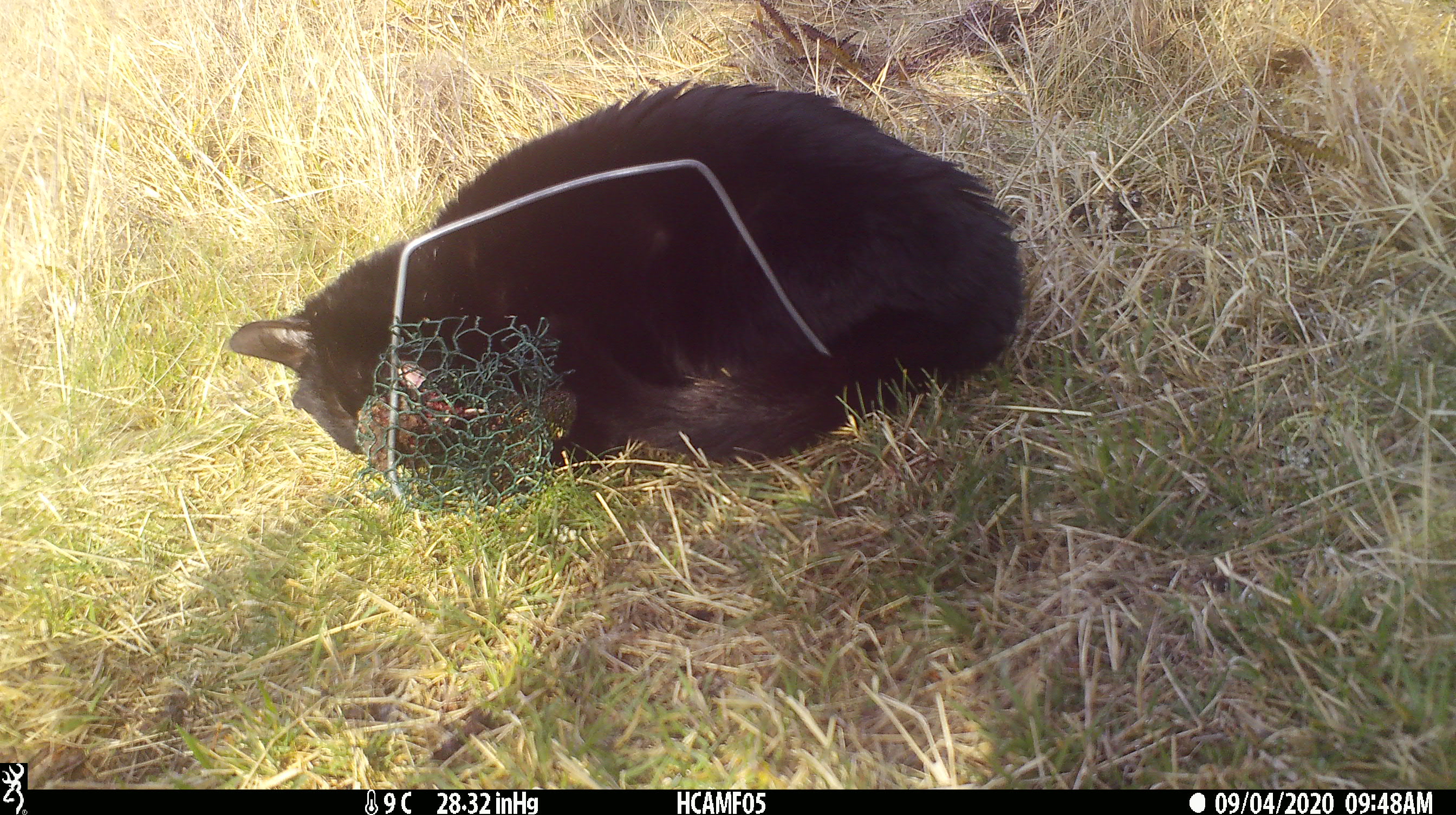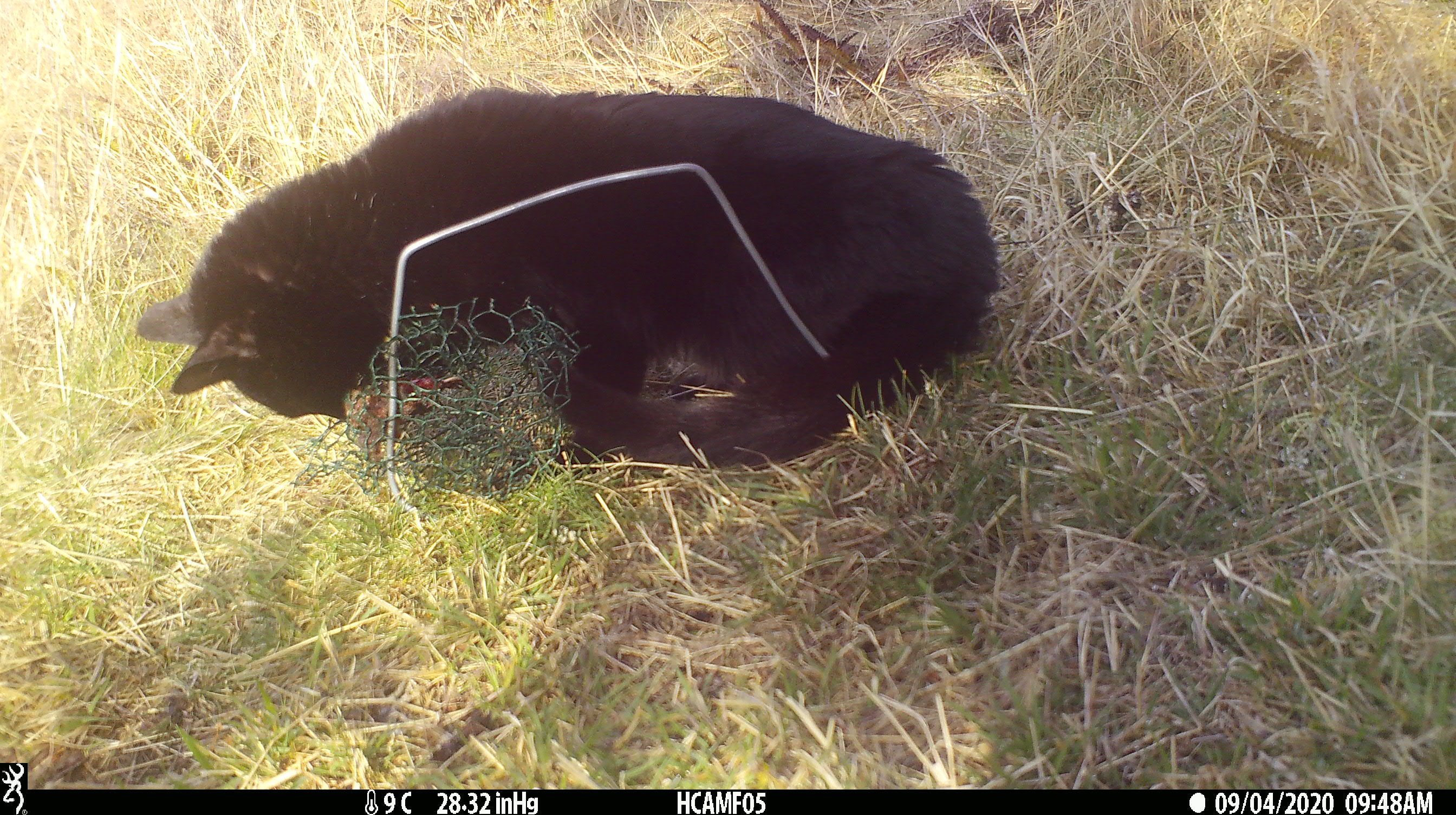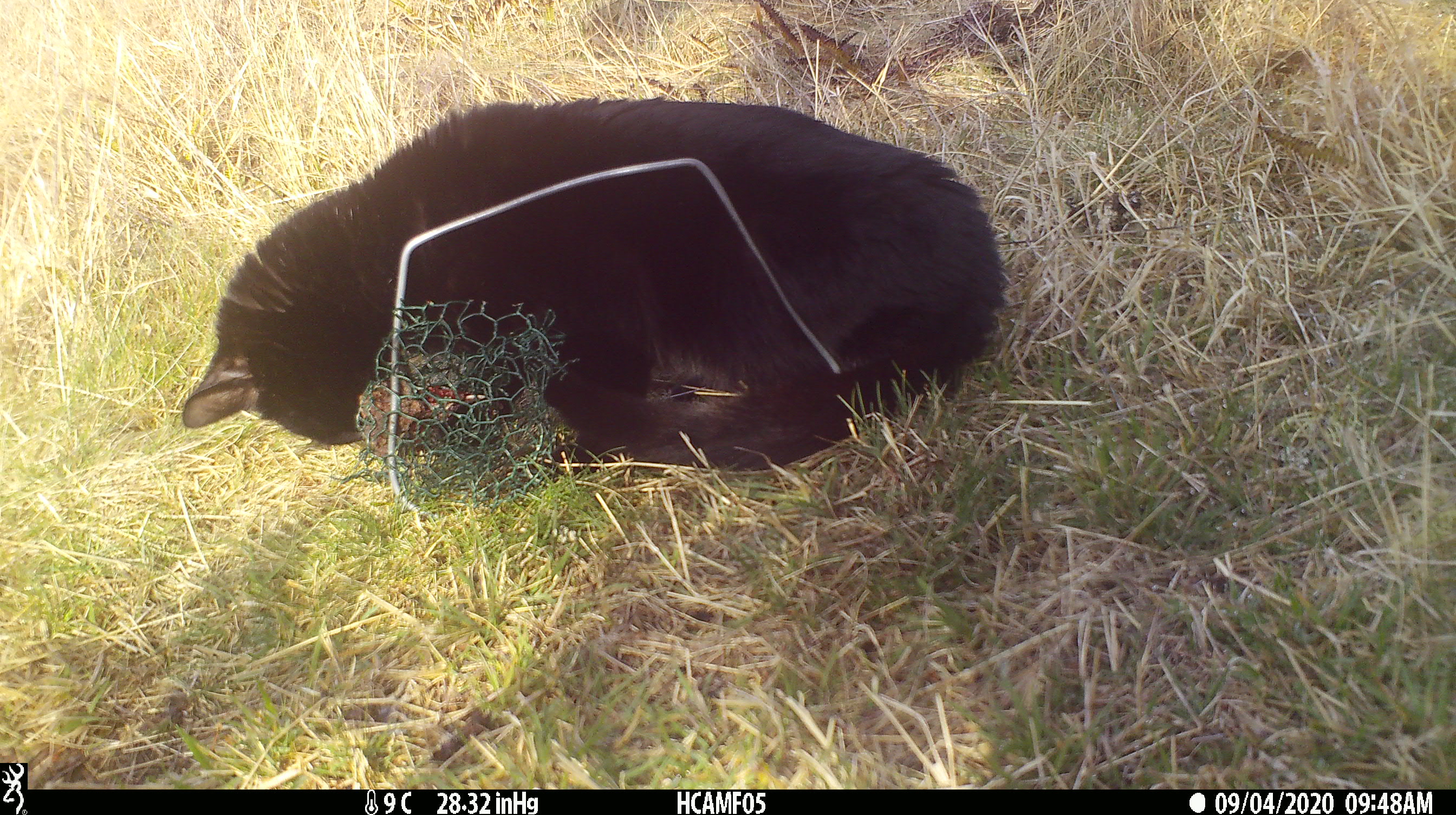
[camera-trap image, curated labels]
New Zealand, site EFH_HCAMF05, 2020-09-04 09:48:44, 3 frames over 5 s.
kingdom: Animalia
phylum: Chordata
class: Mammalia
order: Carnivora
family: Felidae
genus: Felis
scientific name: Felis catus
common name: domestic cat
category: cat